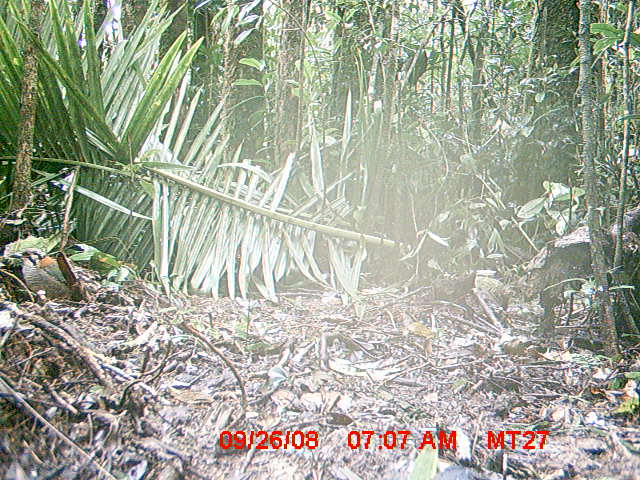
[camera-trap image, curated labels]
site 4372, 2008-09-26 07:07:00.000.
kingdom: Animalia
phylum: Chordata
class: Aves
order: Coraciiformes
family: Brachypteraciidae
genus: Brachypteracias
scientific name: Brachypteracias squamiger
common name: scaly ground-roller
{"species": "Brachypteracias squamiger (scaly ground-roller)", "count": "1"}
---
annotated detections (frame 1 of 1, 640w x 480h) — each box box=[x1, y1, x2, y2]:
brachypteracias squamiger: box=[9, 247, 88, 303]